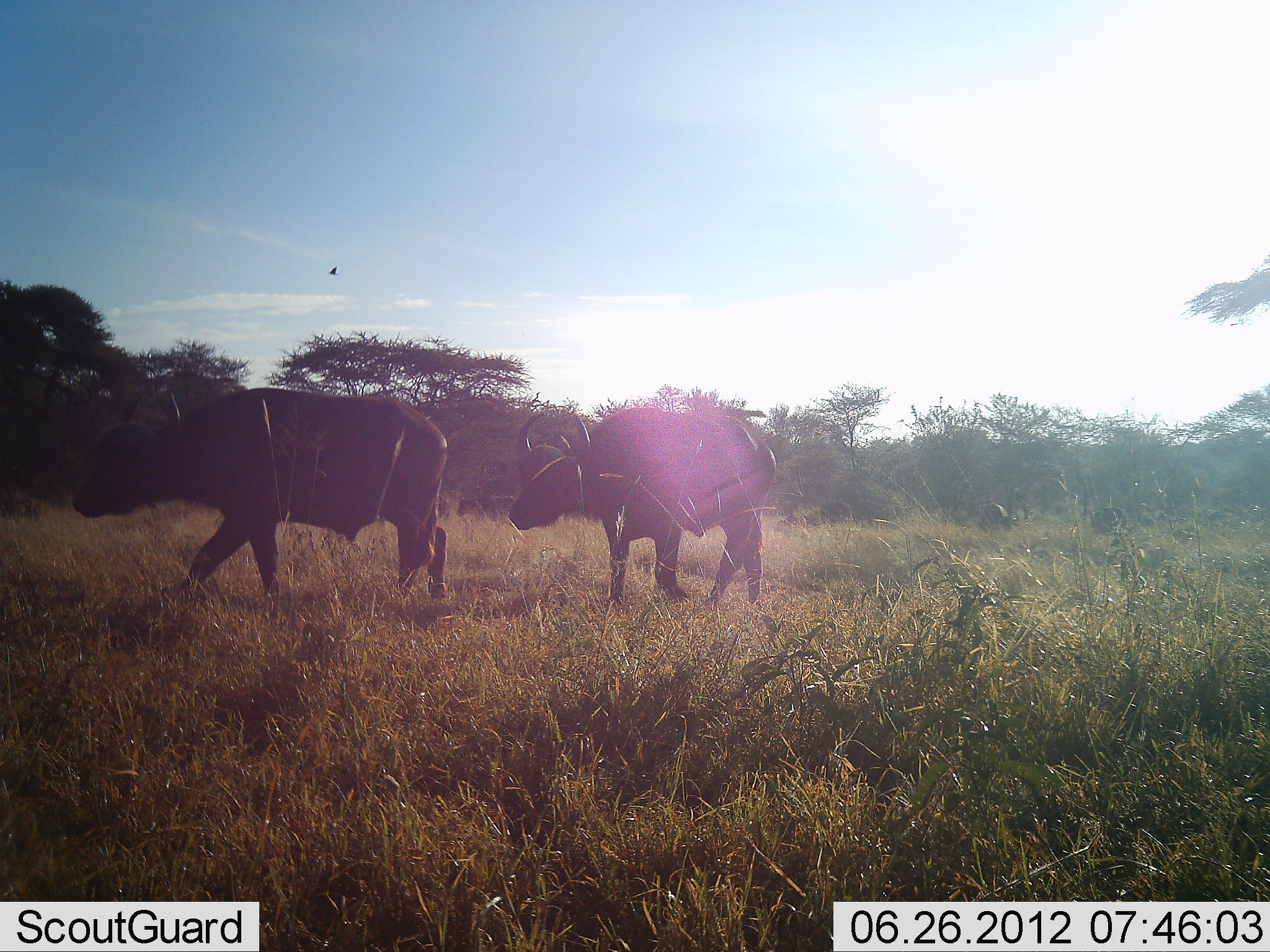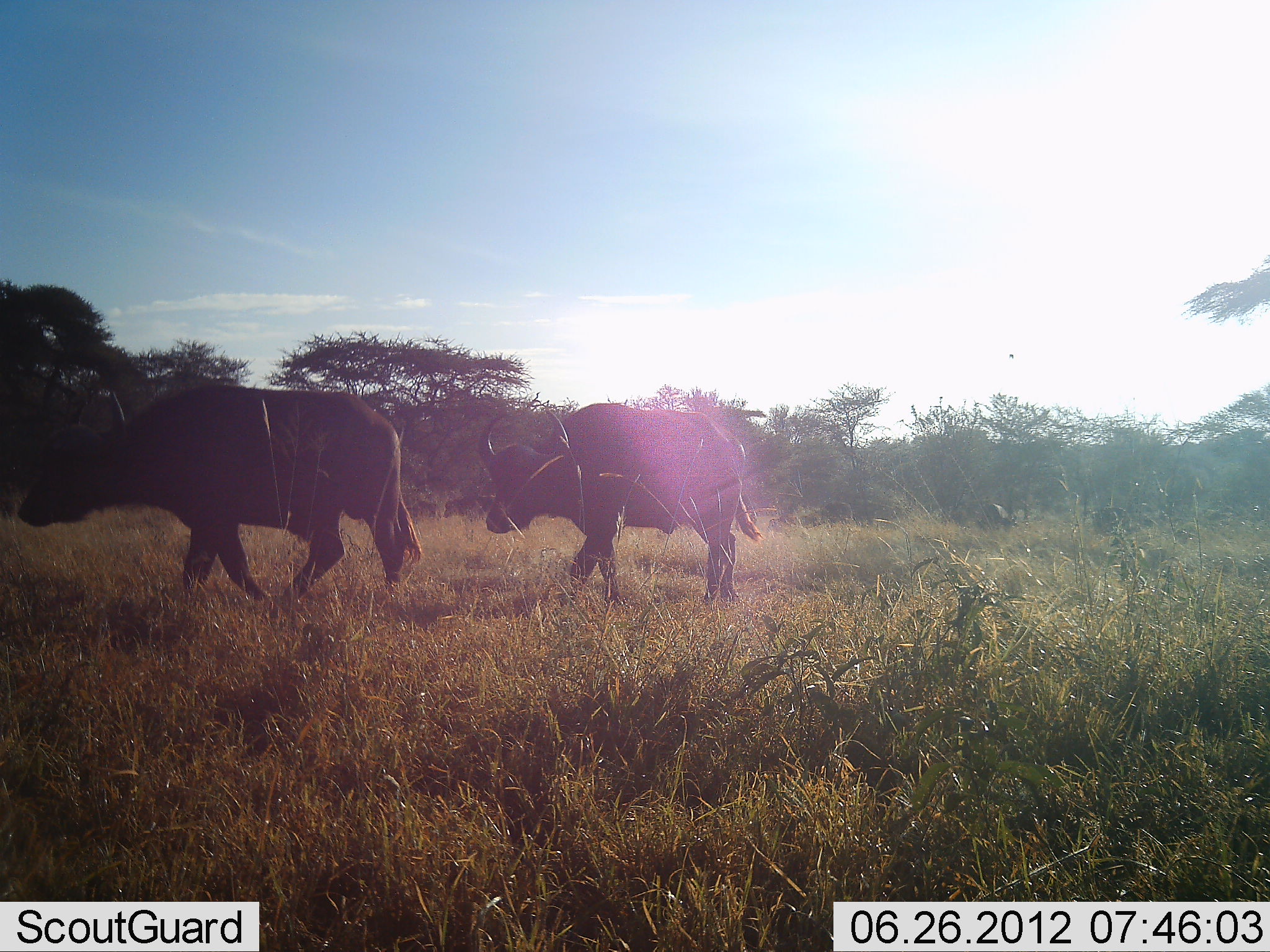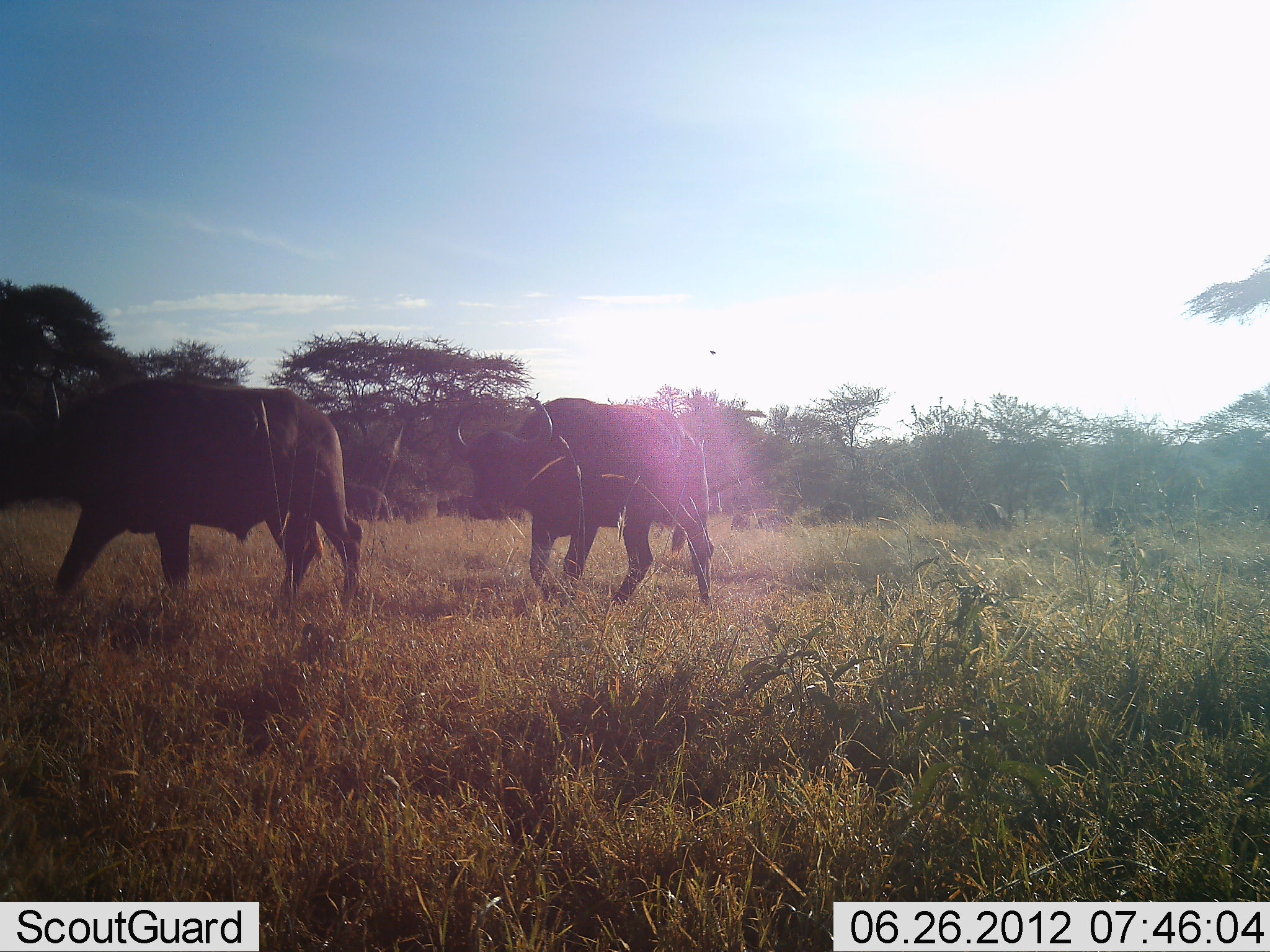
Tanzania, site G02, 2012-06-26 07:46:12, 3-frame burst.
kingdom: Animalia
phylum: Chordata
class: Mammalia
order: Artiodactyla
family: Bovidae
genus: Syncerus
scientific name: Syncerus caffer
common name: cape buffalo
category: buffalo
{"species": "buffalo (cape buffalo) (Syncerus caffer)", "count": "2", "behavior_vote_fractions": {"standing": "10%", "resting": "0%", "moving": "90%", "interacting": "0%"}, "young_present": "0%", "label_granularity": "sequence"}